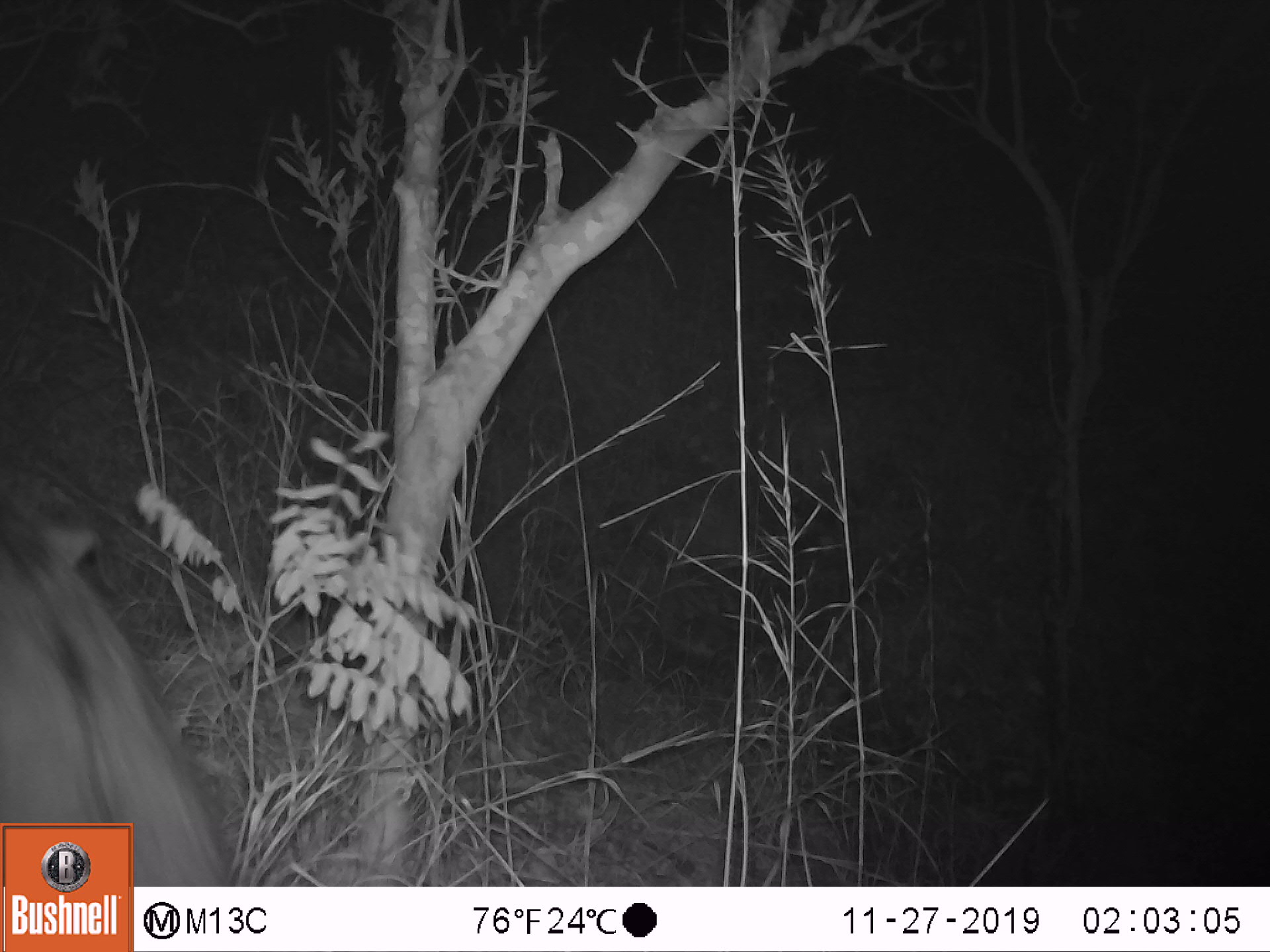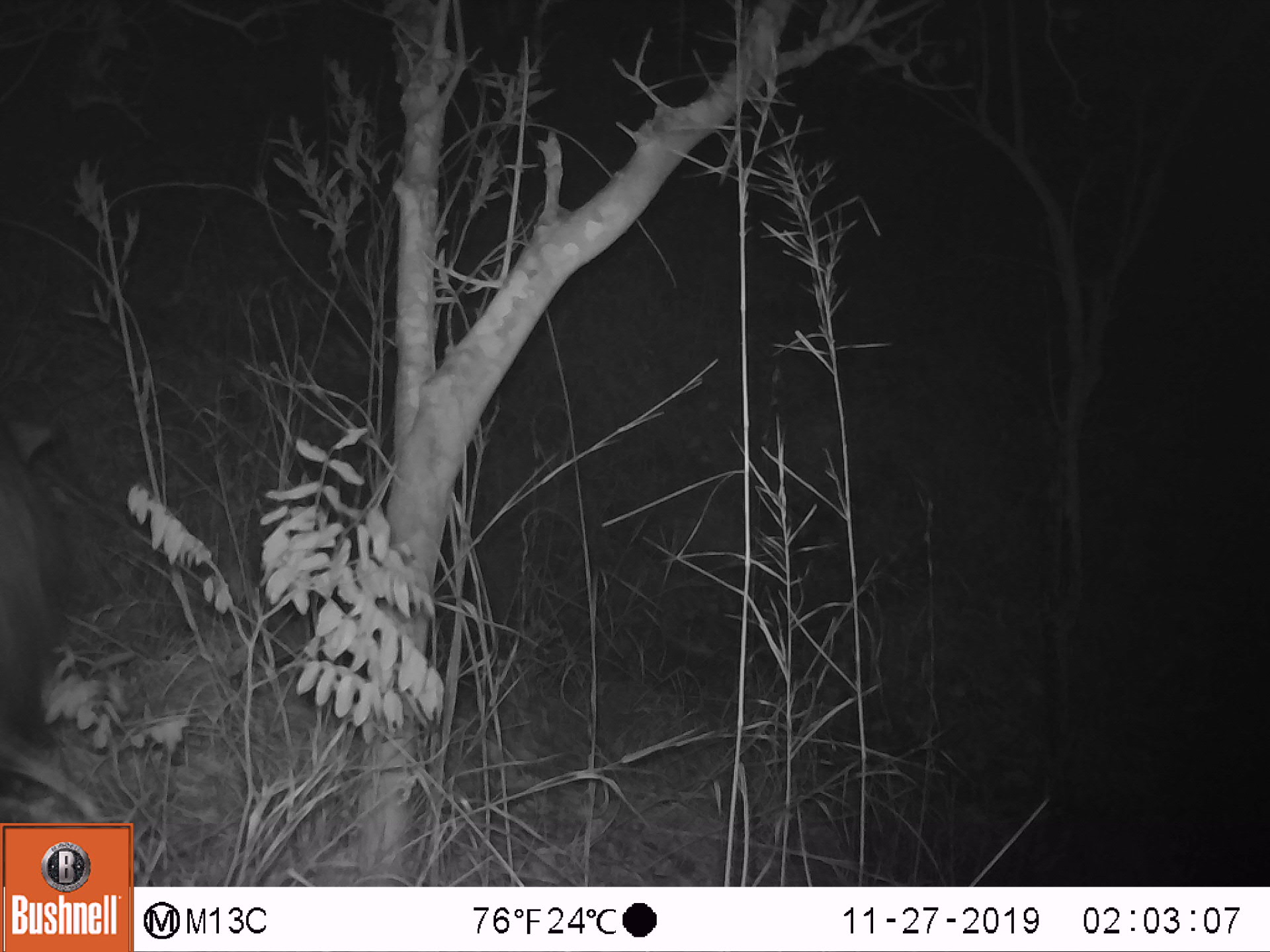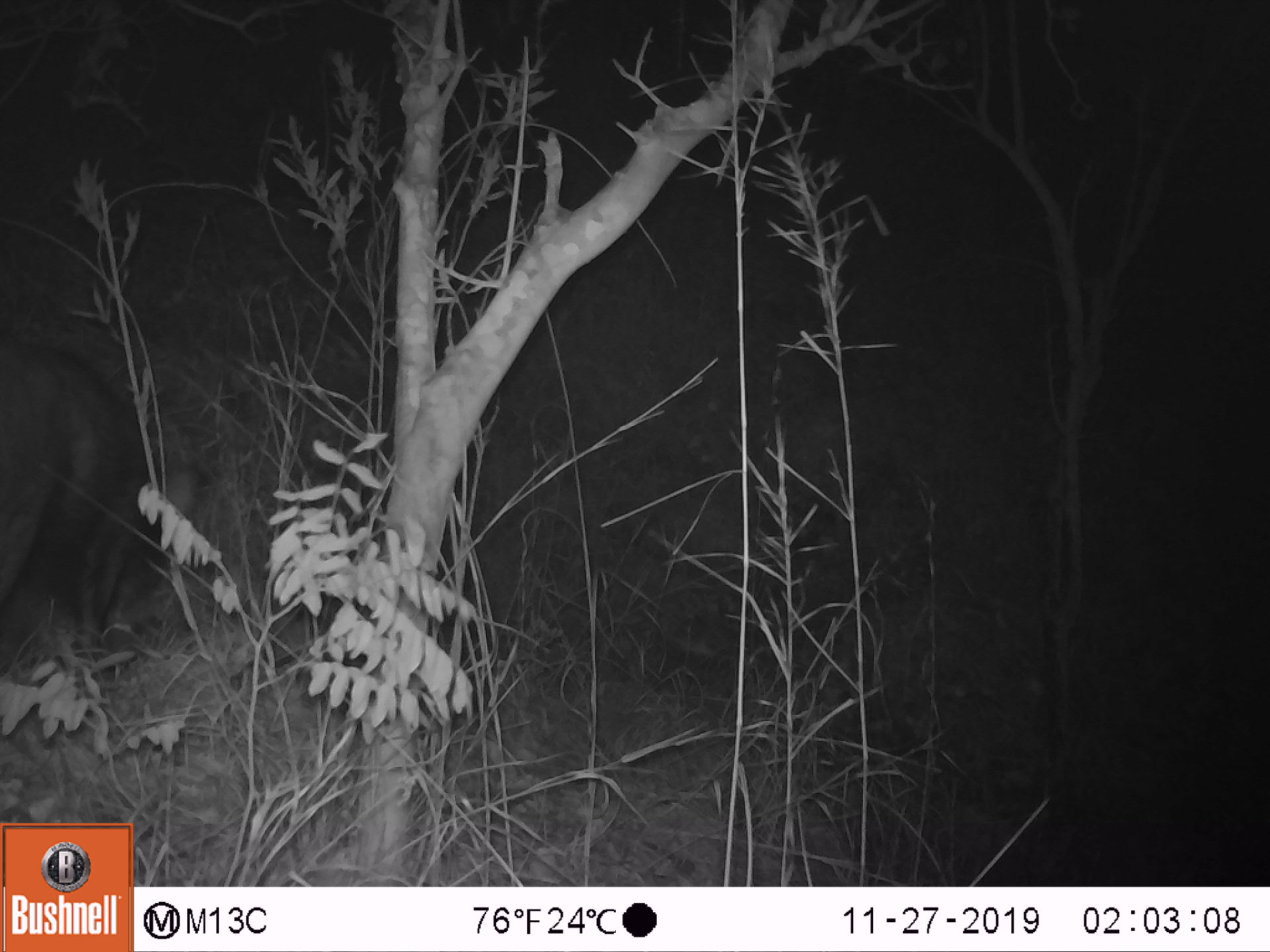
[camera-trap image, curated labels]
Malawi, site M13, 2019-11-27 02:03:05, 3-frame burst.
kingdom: Animalia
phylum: Chordata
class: Mammalia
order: Artiodactyla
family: Suidae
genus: Potamochoerus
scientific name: Potamochoerus larvatus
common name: bushpig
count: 1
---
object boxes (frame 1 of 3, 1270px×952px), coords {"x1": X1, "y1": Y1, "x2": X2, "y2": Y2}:
bushpig: {"x1": 1, "y1": 495, "x2": 202, "y2": 819}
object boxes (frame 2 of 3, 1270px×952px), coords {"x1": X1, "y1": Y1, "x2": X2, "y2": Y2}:
bushpig: {"x1": 1, "y1": 405, "x2": 100, "y2": 813}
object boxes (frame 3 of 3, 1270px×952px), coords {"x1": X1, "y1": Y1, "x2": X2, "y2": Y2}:
bushpig: {"x1": 0, "y1": 320, "x2": 212, "y2": 656}